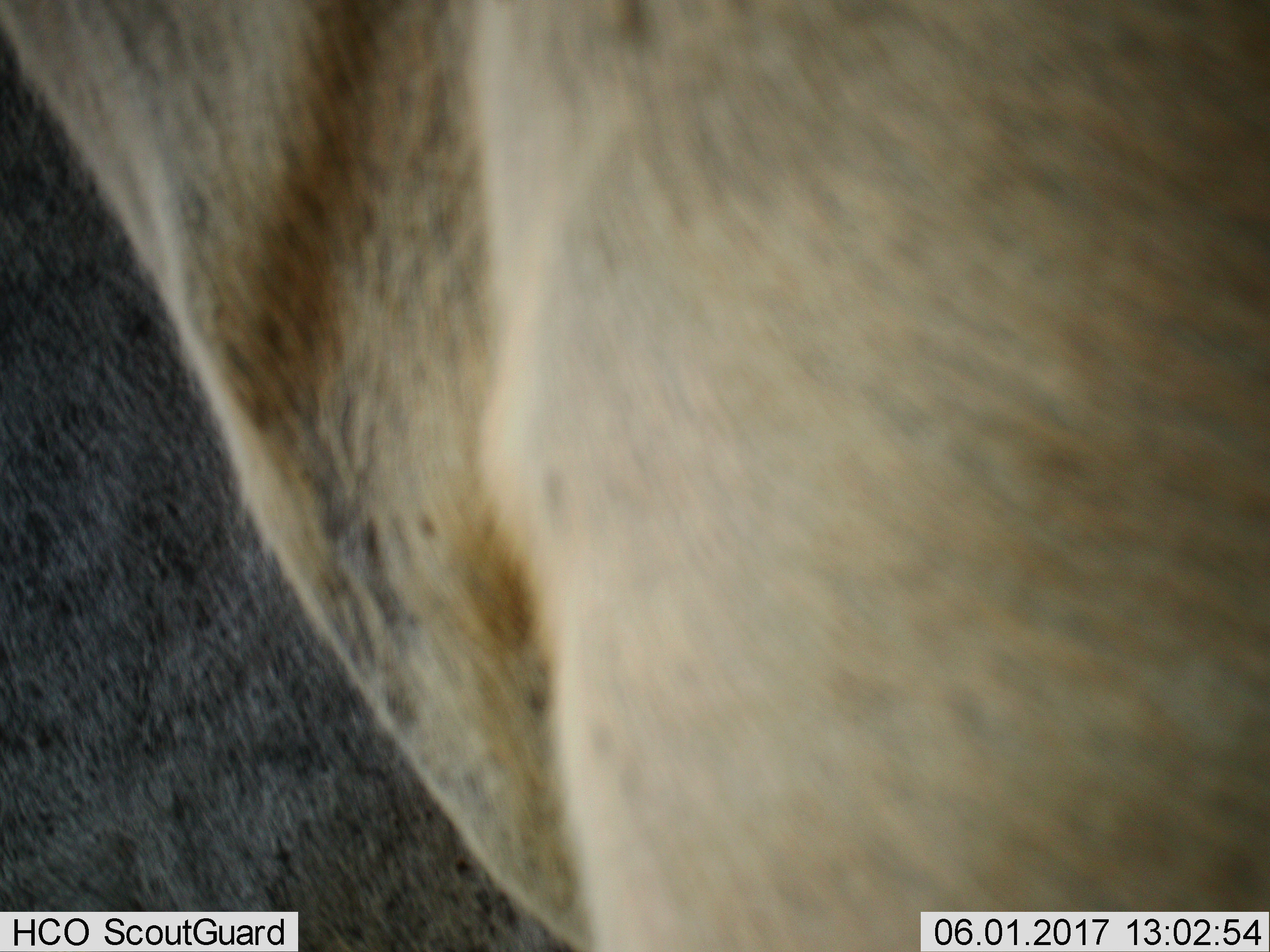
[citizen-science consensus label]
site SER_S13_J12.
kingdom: Animalia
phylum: Chordata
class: Mammalia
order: Artiodactyla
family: Bovidae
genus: Alcelaphus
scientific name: Alcelaphus buselaphus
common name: hartebeest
Hartebeest (Alcelaphus buselaphus), count 1. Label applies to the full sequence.